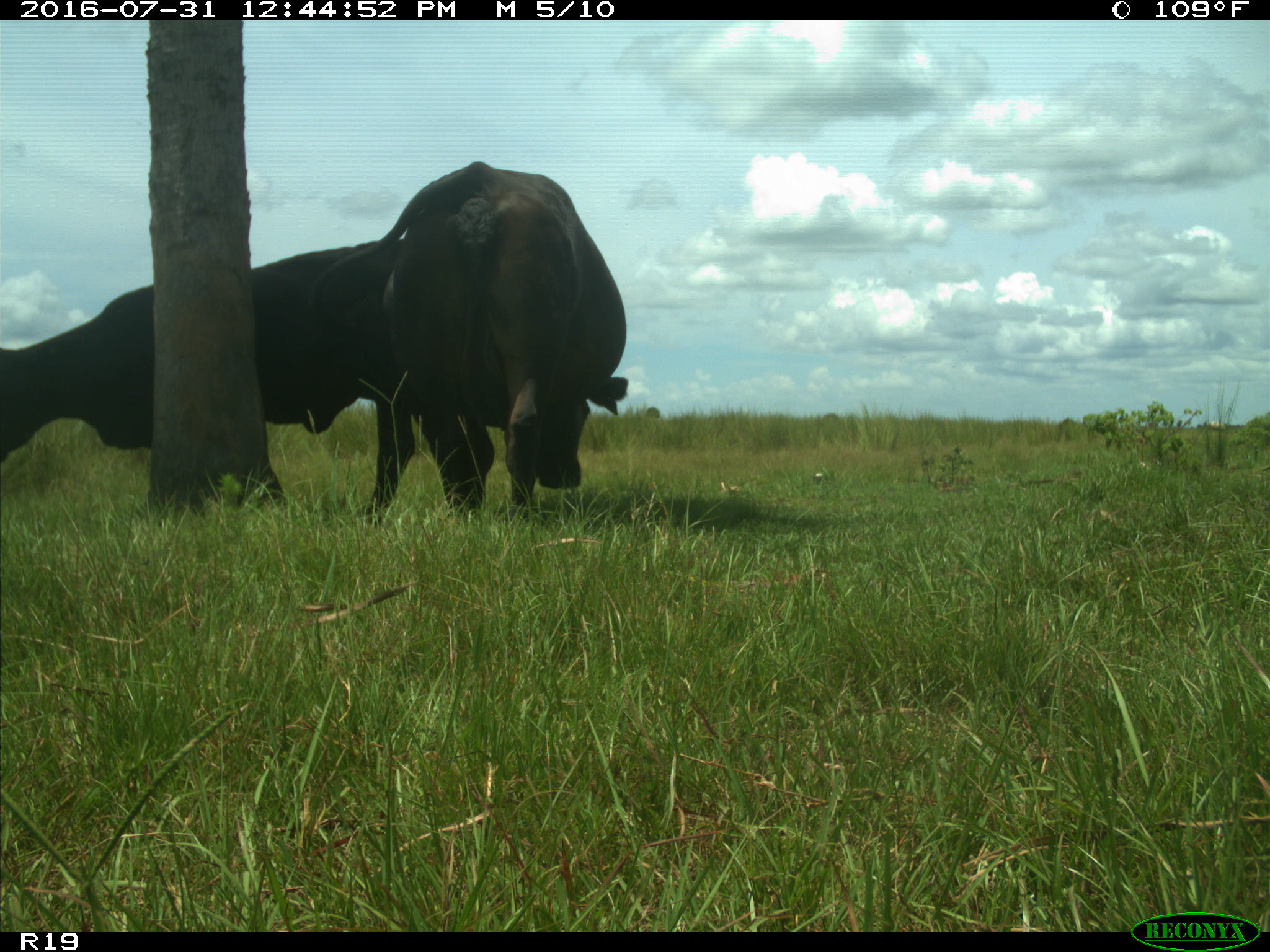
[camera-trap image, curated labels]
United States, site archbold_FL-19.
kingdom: Animalia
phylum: Chordata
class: Mammalia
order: Artiodactyla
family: Bovidae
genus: Bos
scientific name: Bos taurus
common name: domestic cow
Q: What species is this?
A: Bos taurus (domestic cow).